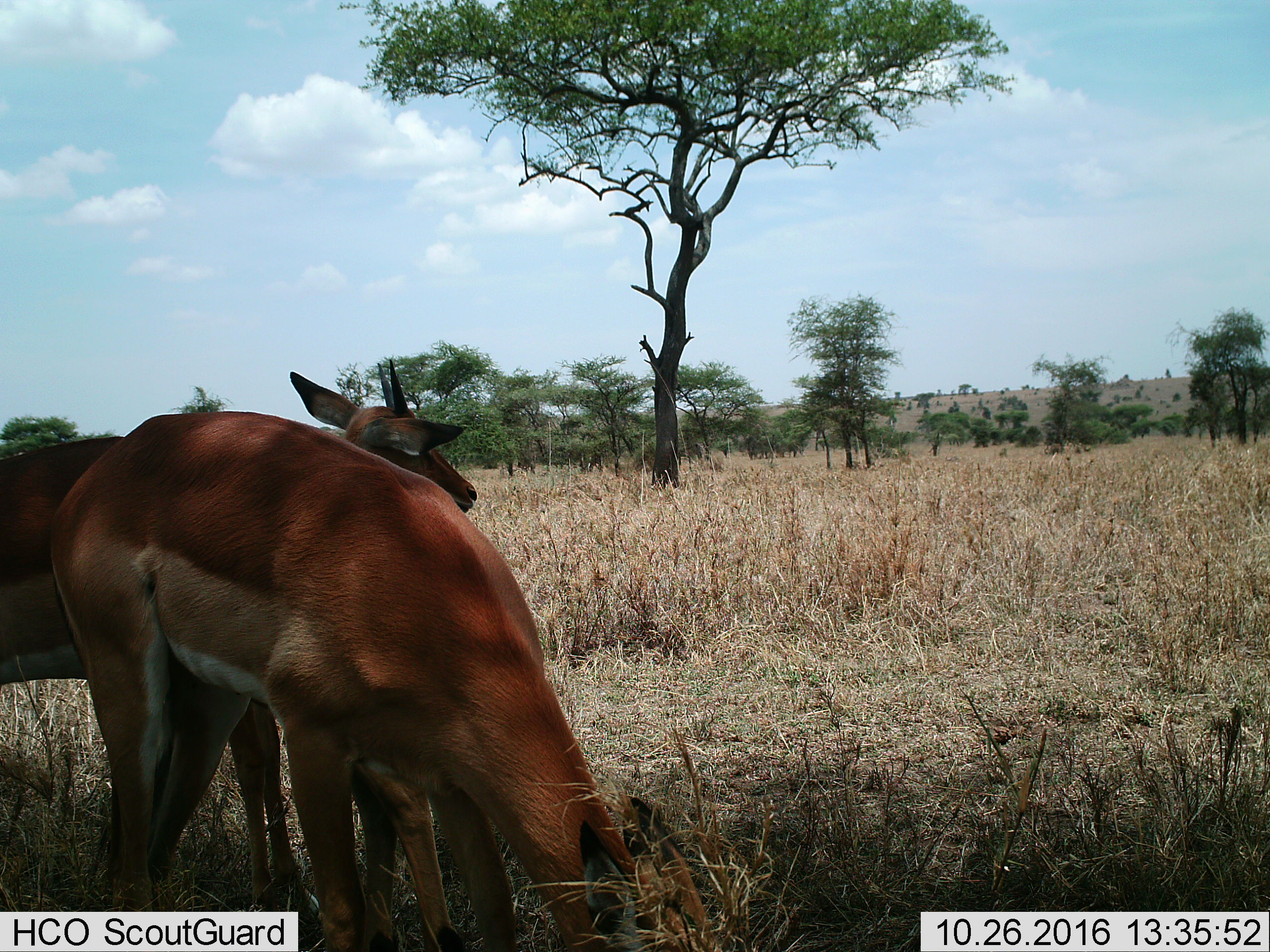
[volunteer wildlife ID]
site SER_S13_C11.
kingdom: Animalia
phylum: Chordata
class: Mammalia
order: Artiodactyla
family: Bovidae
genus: Aepyceros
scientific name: Aepyceros melampus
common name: impala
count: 2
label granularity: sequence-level